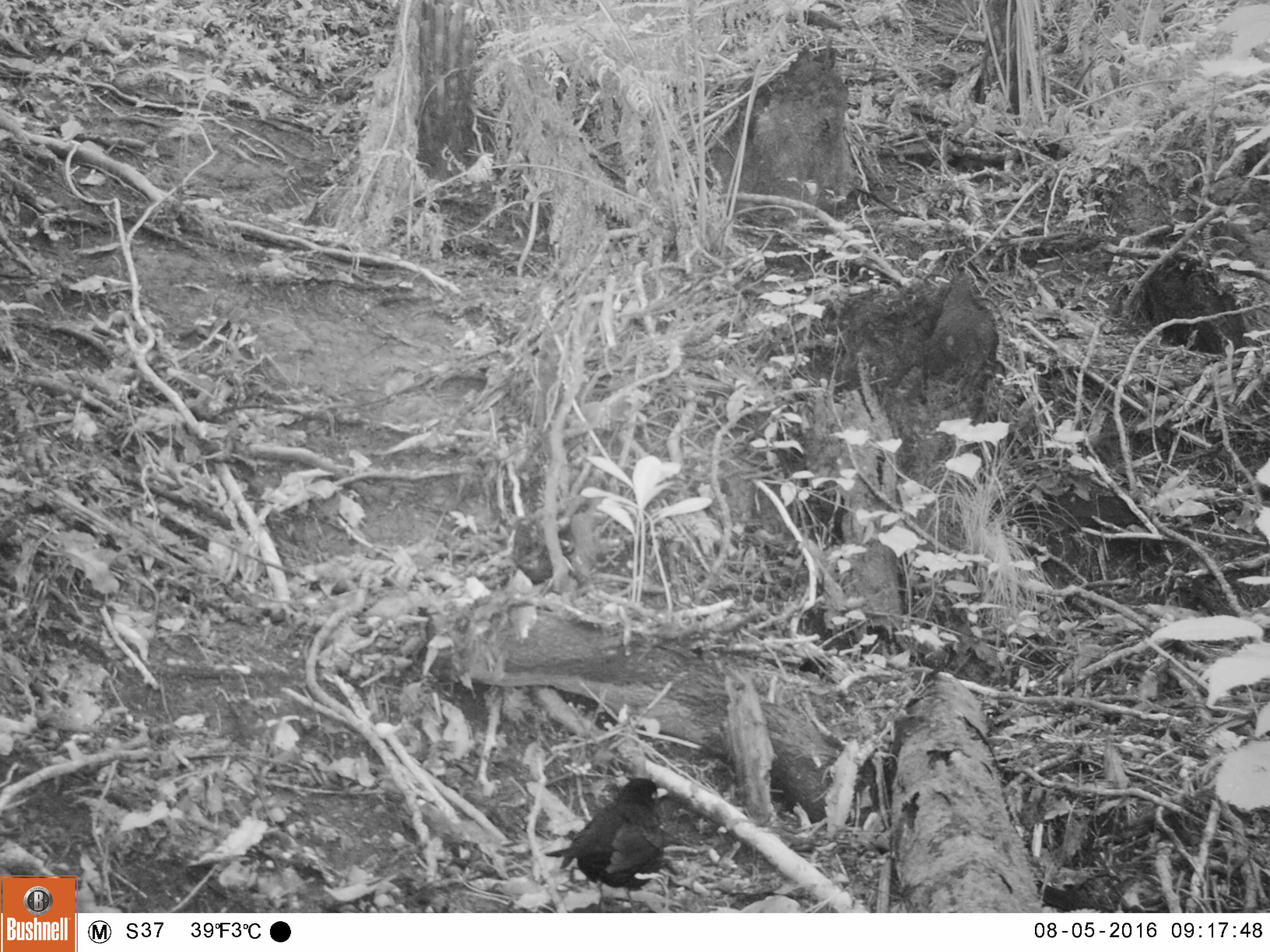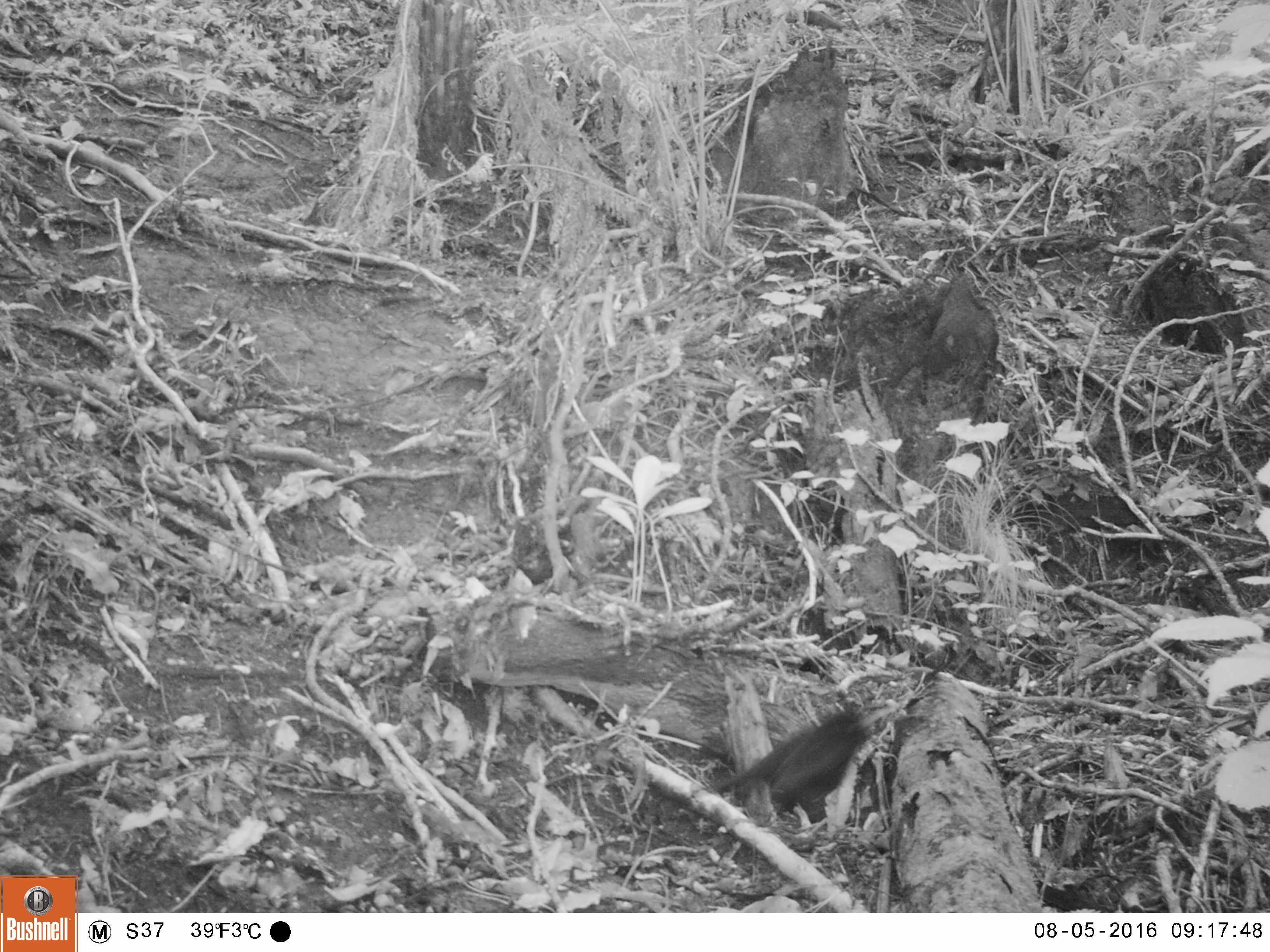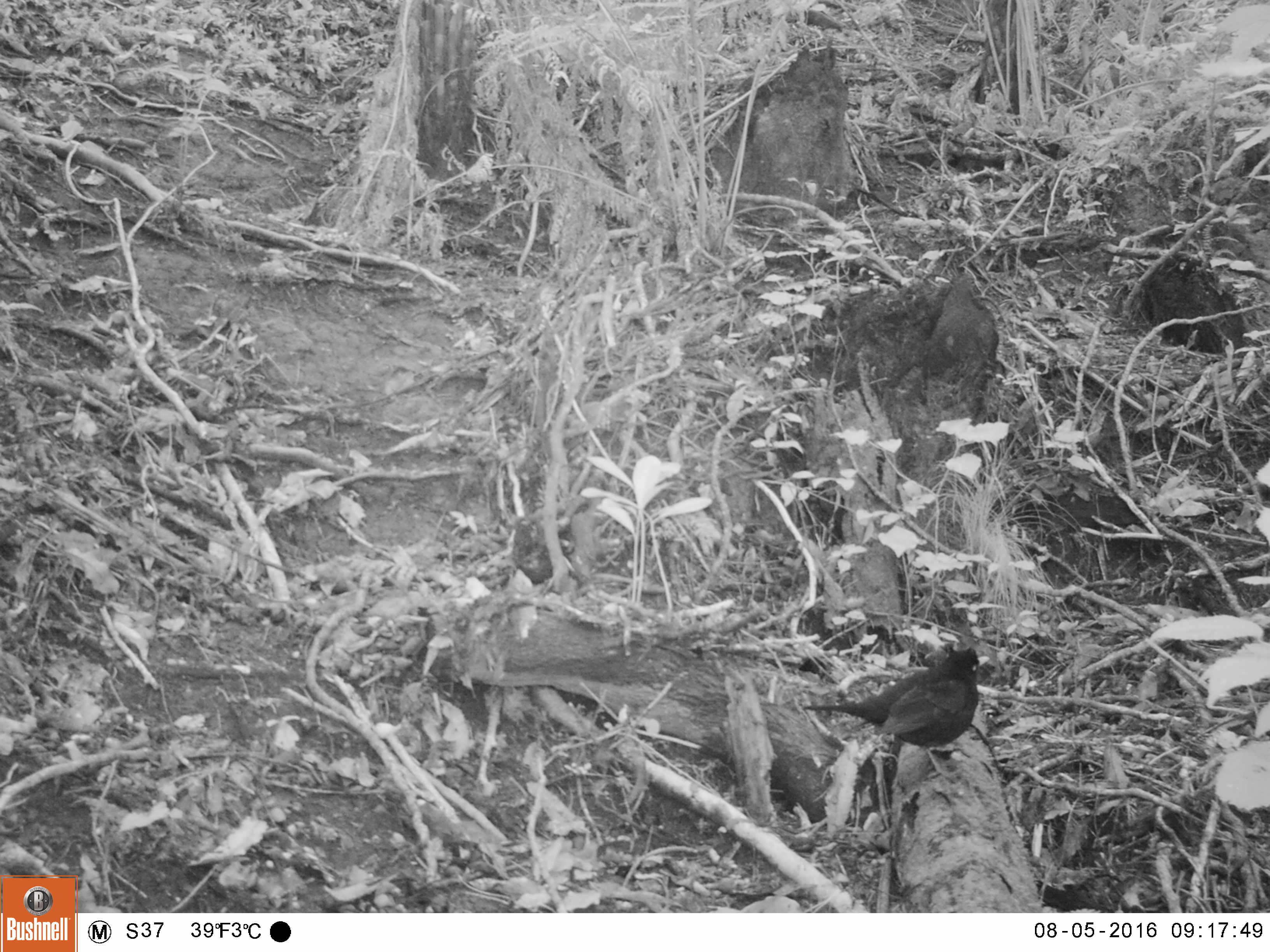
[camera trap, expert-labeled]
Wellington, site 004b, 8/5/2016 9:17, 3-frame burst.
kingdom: Animalia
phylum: Chordata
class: Aves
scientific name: Aves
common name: bird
Bird (Aves).